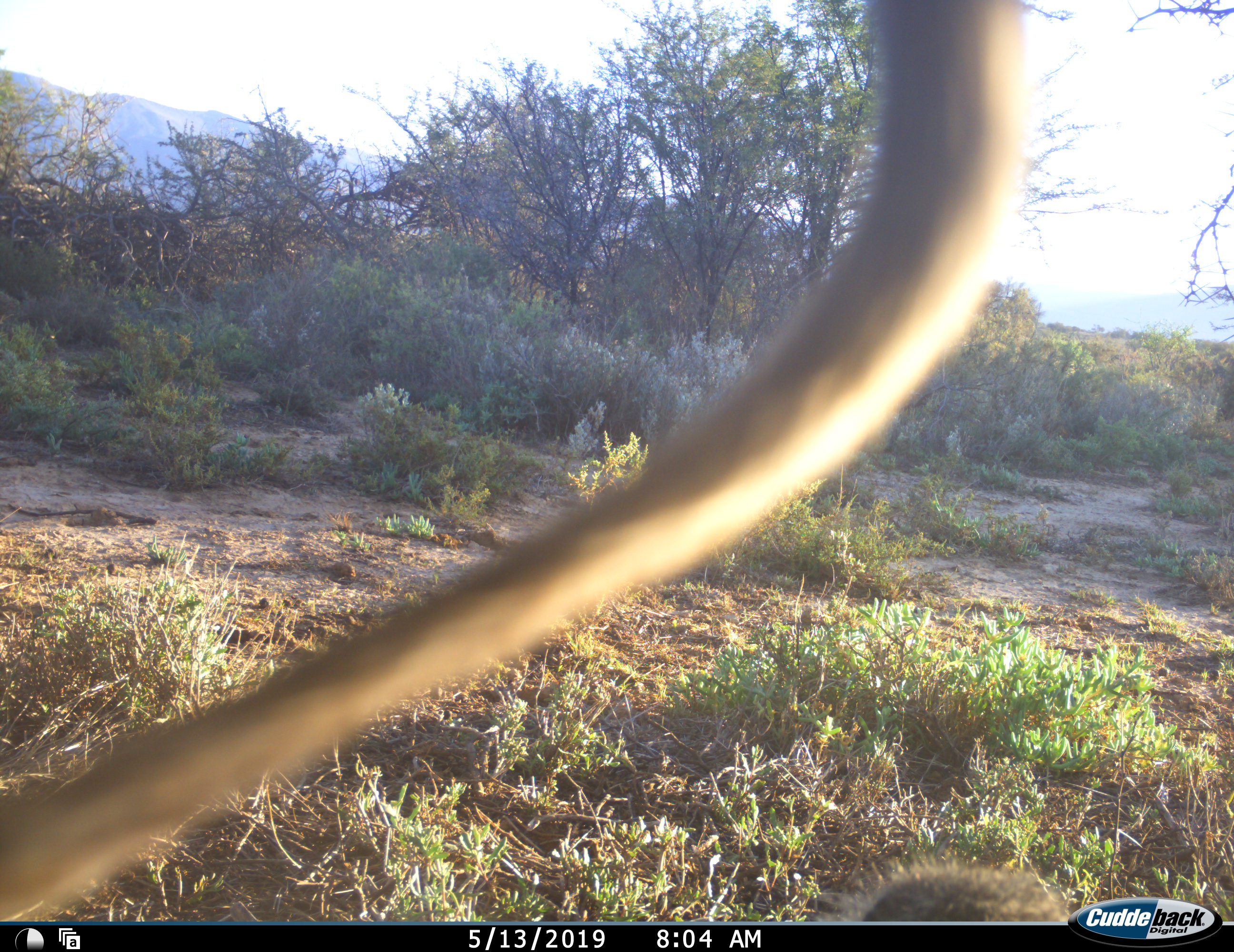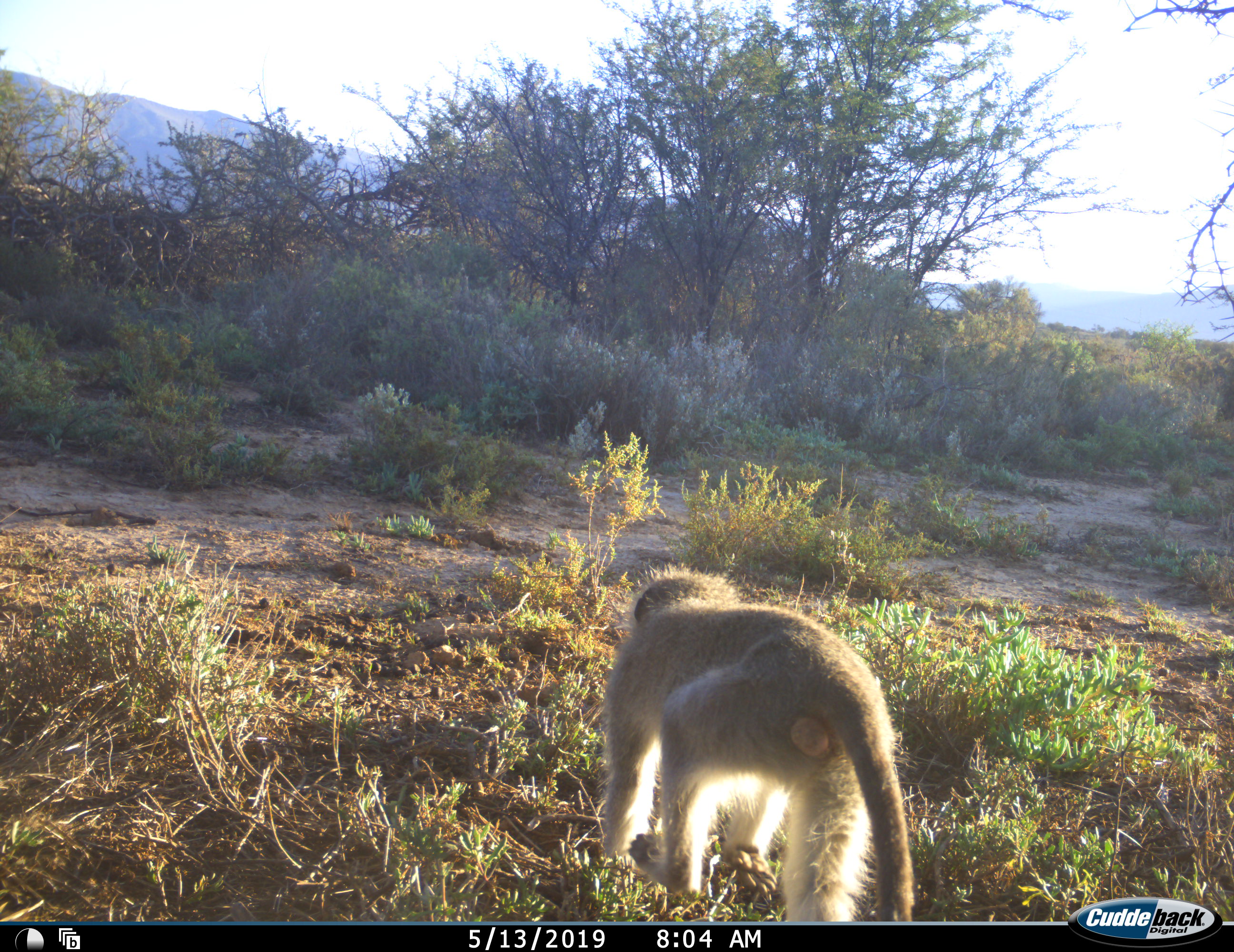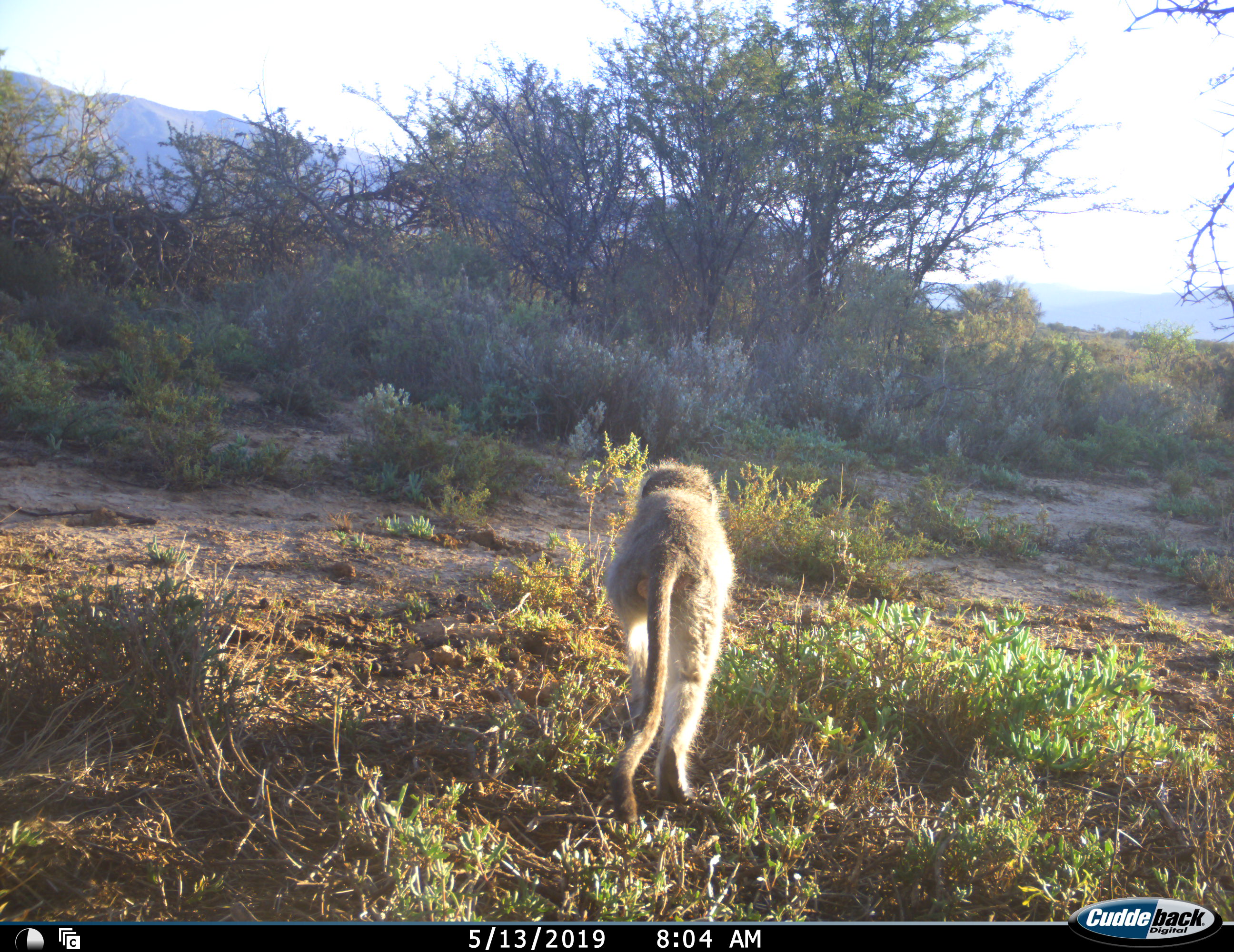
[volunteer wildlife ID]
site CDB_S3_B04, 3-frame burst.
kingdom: Animalia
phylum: Chordata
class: Mammalia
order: Primates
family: Cercopithecidae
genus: Chlorocebus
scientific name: Chlorocebus pygerythrus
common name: vervet monkey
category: monkeyvervet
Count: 1.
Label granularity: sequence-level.